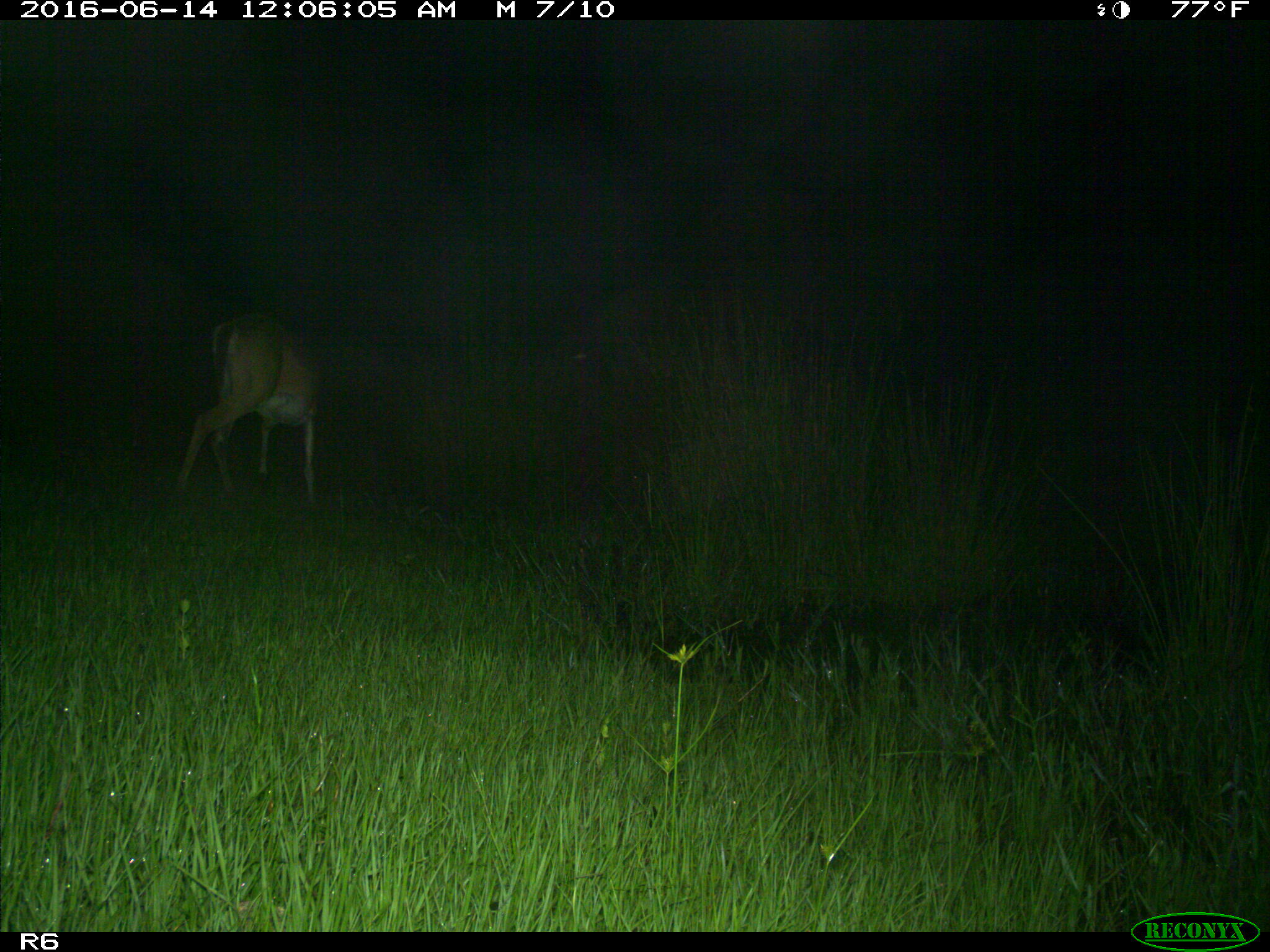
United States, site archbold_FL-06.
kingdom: Animalia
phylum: Chordata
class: Mammalia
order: Artiodactyla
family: Cervidae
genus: Odocoileus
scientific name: Odocoileus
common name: deer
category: unidentified deer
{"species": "unidentified deer (deer) (Odocoileus)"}